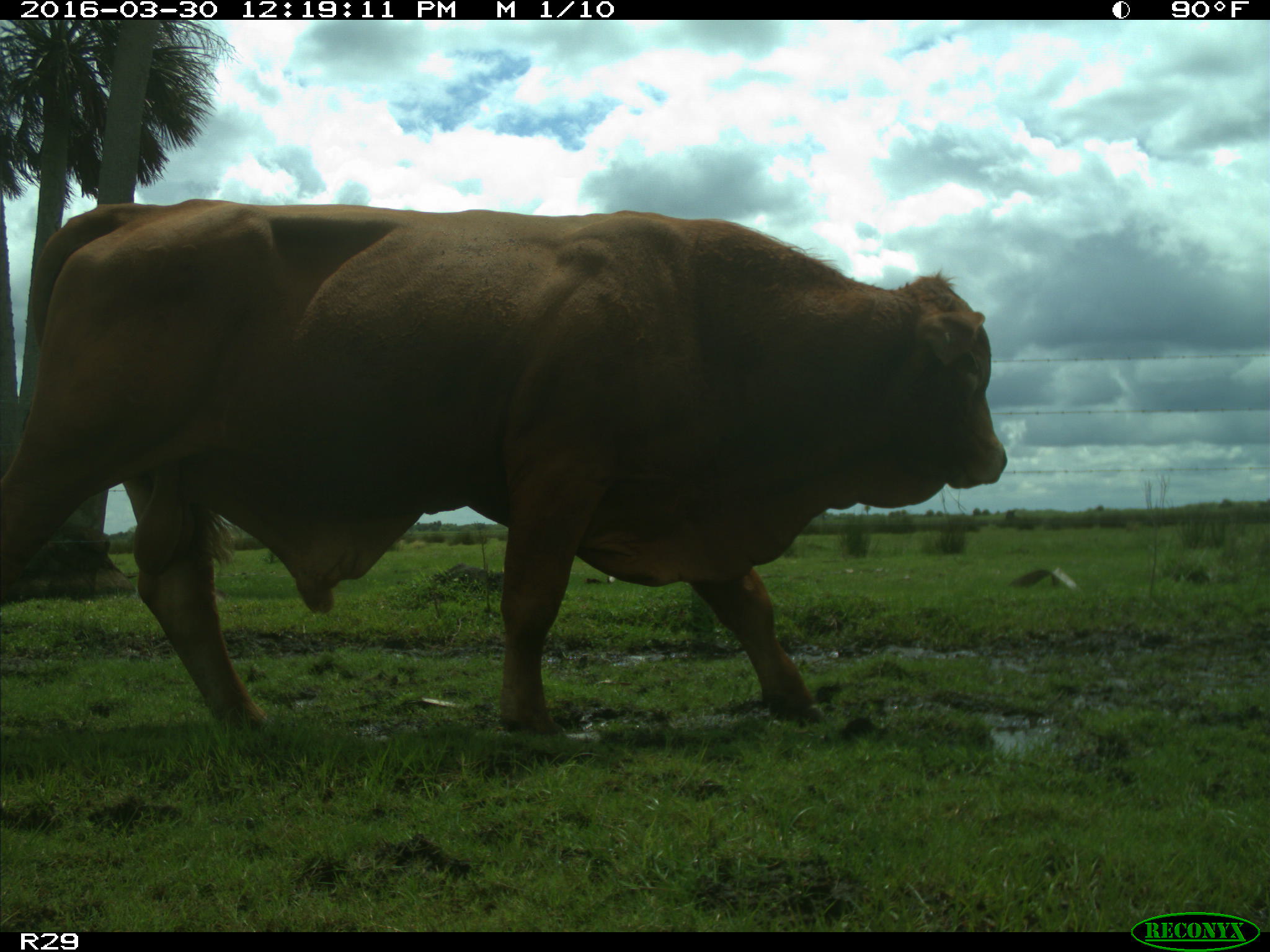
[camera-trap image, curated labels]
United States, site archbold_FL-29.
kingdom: Animalia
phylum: Chordata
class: Mammalia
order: Artiodactyla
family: Bovidae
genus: Bos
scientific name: Bos taurus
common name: domestic cow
Bos taurus (domestic cow).